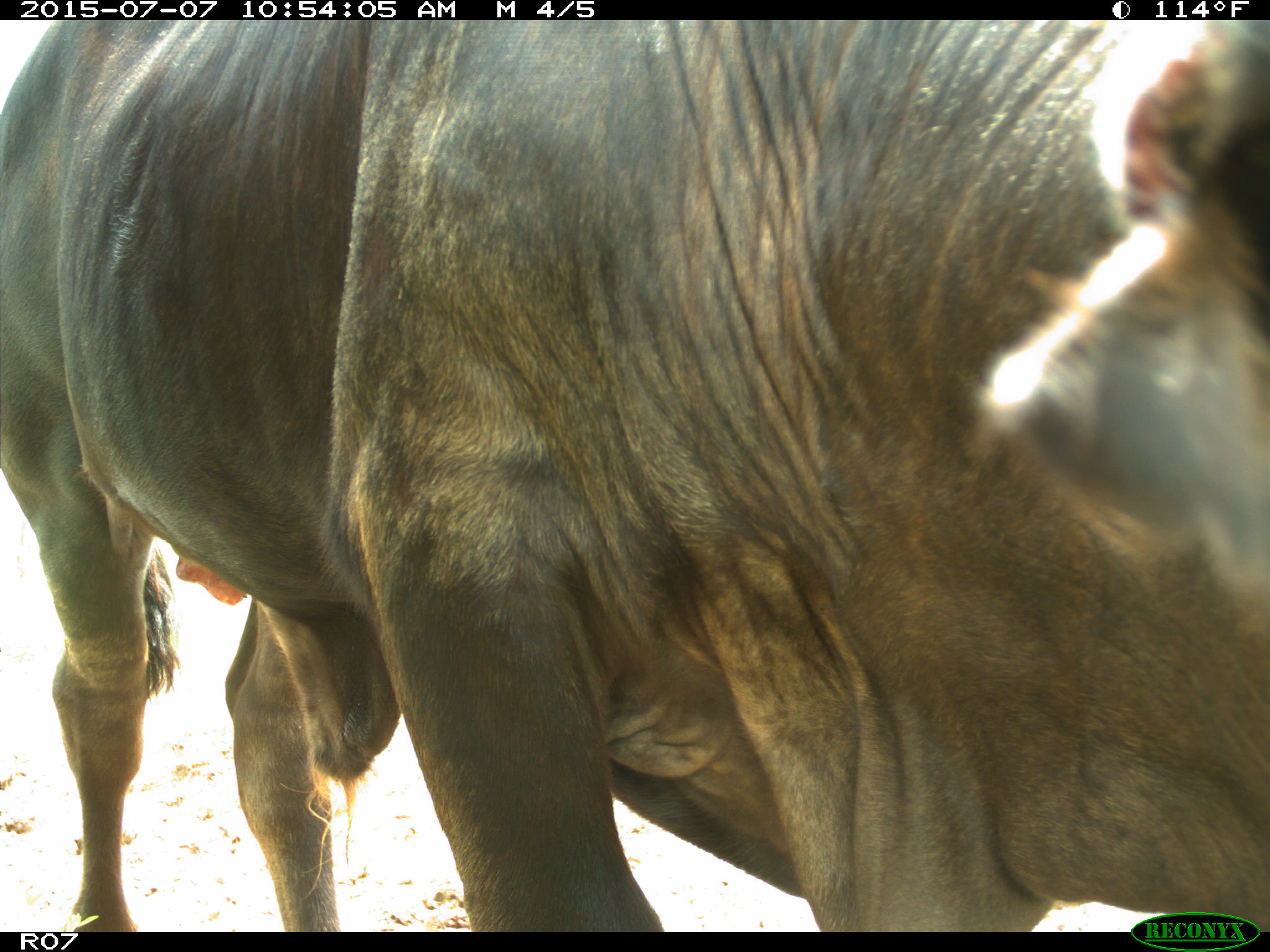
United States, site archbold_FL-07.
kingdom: Animalia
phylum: Chordata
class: Mammalia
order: Artiodactyla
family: Bovidae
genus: Bos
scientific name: Bos taurus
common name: domestic cow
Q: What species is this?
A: Bos taurus (domestic cow).